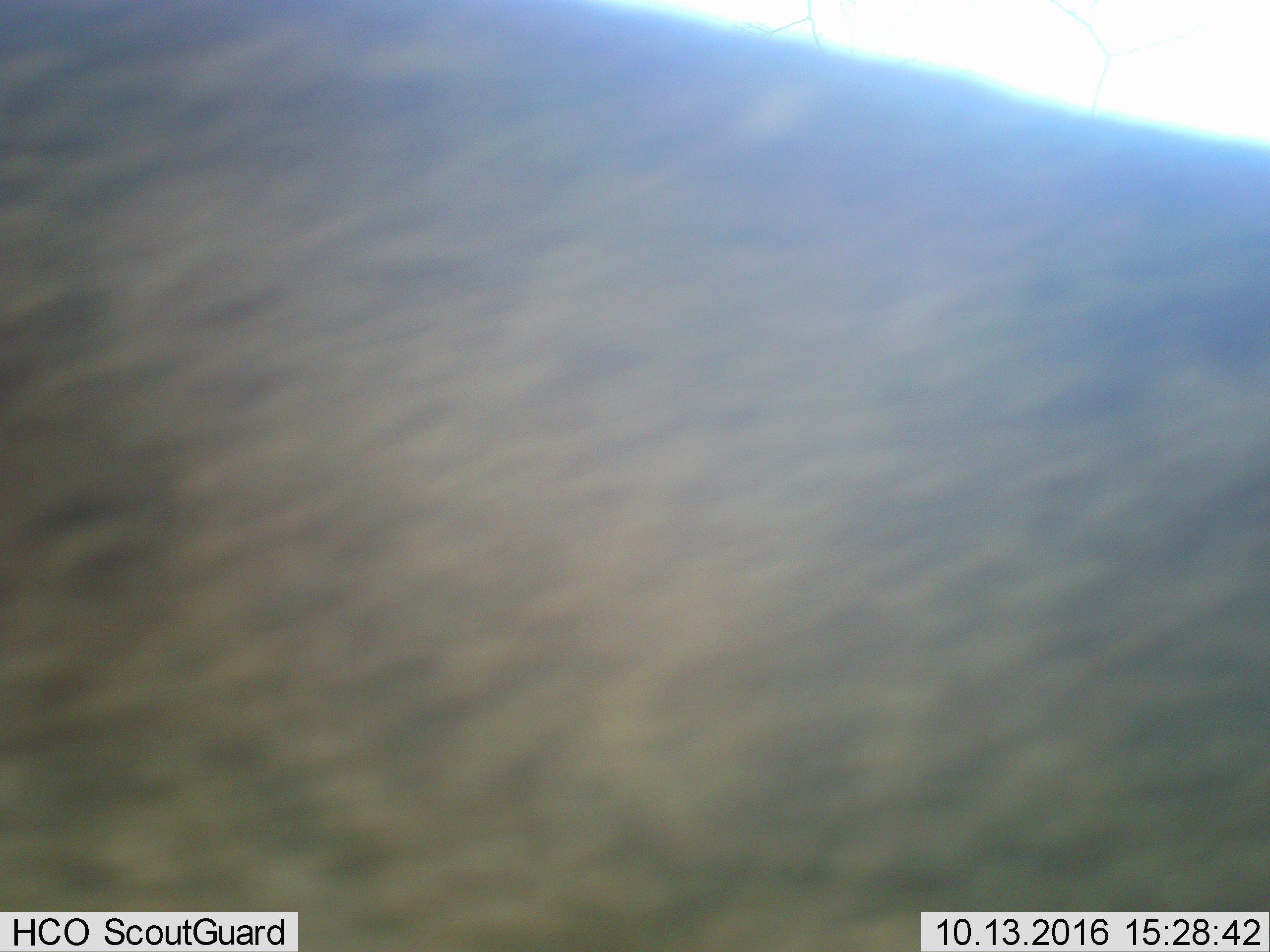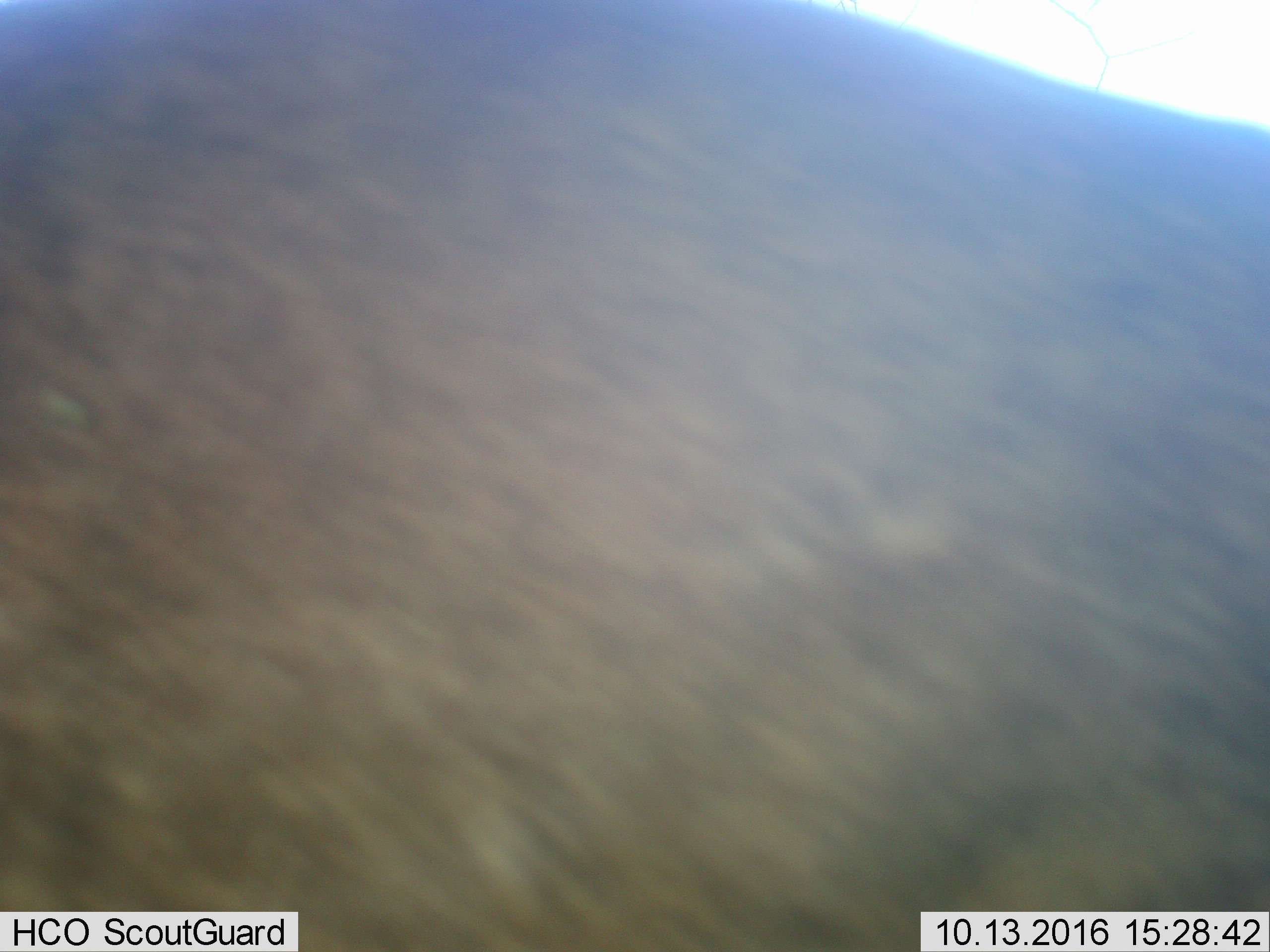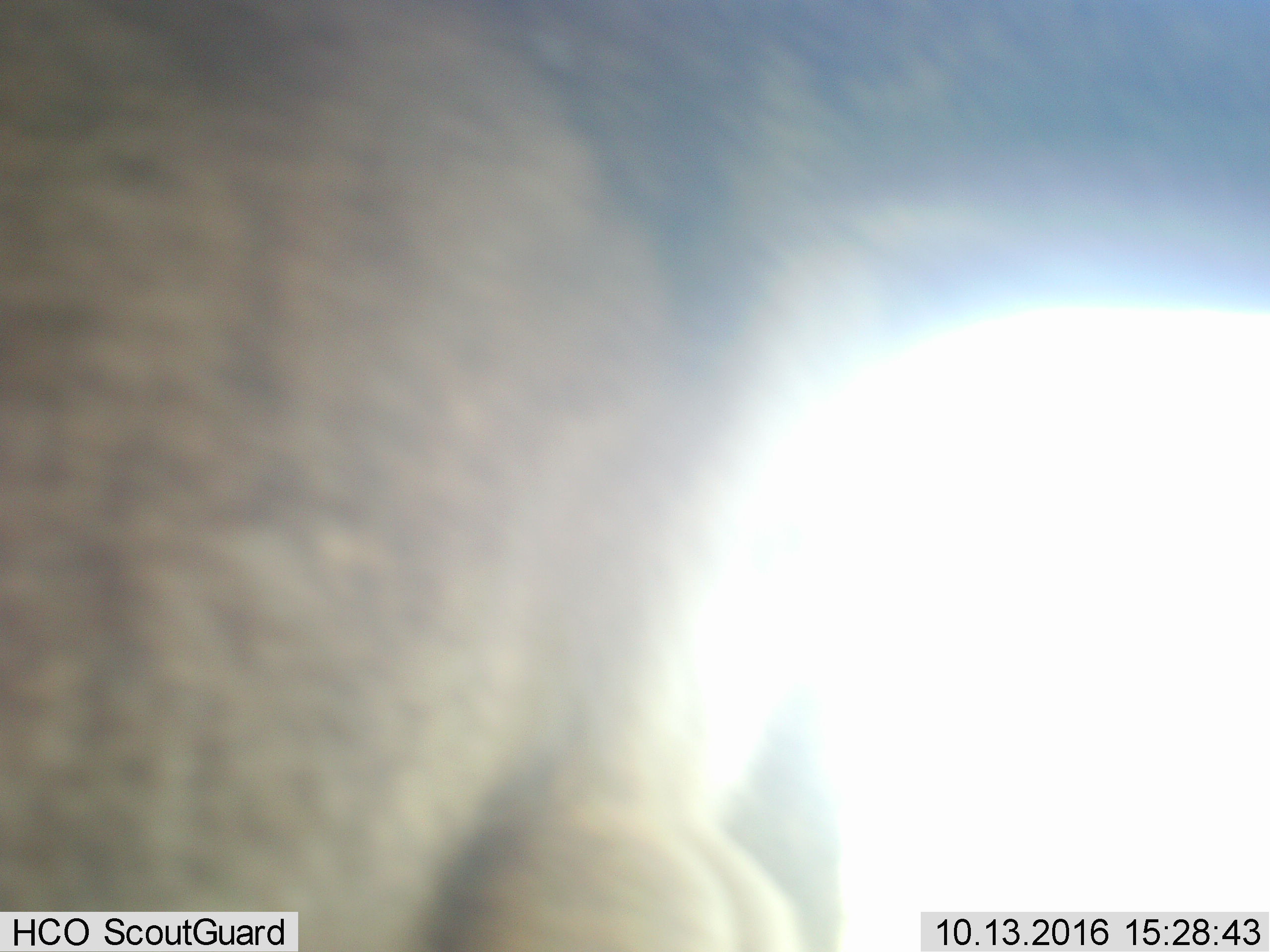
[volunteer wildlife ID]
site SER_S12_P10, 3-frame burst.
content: unidentified animal